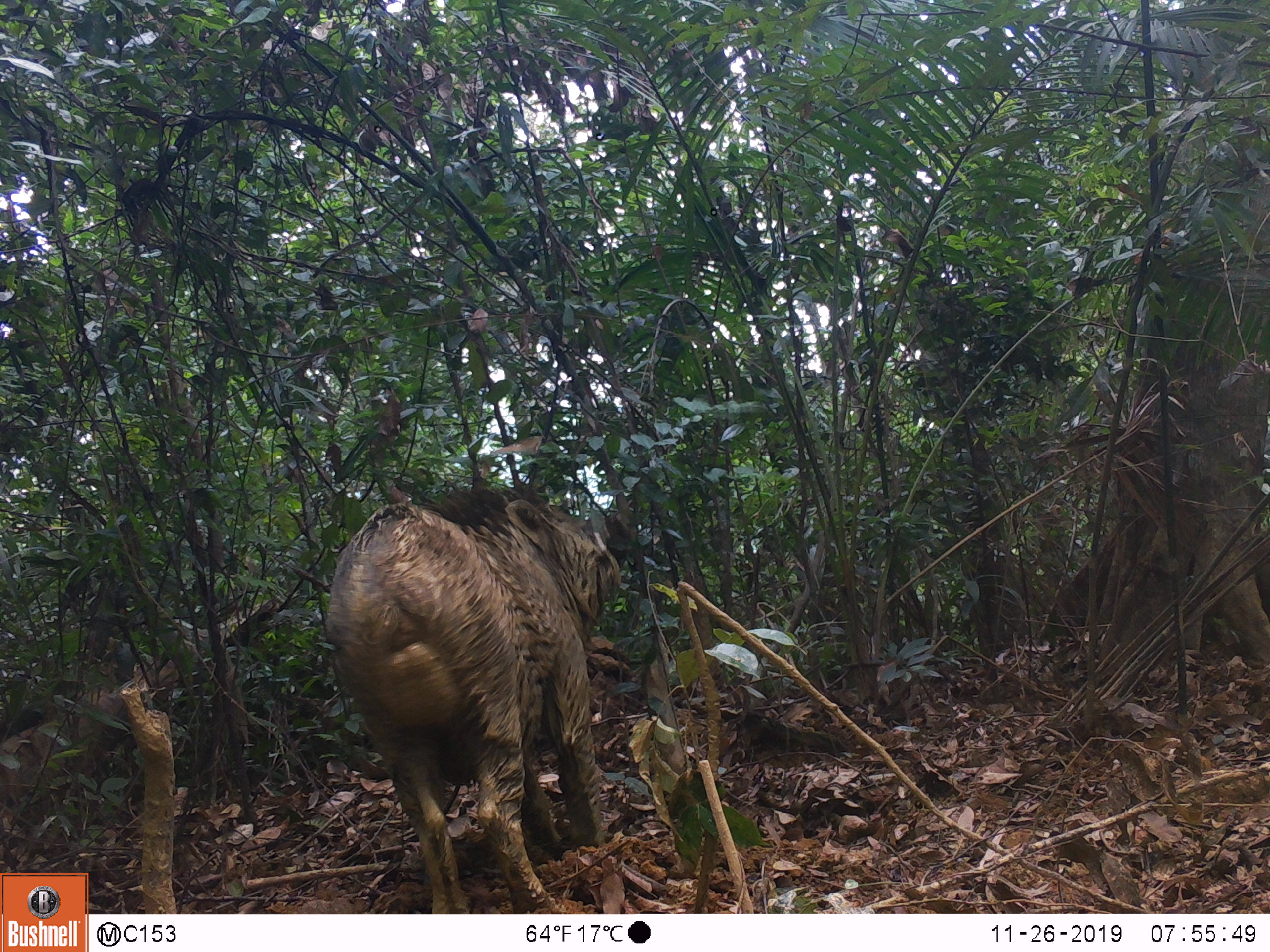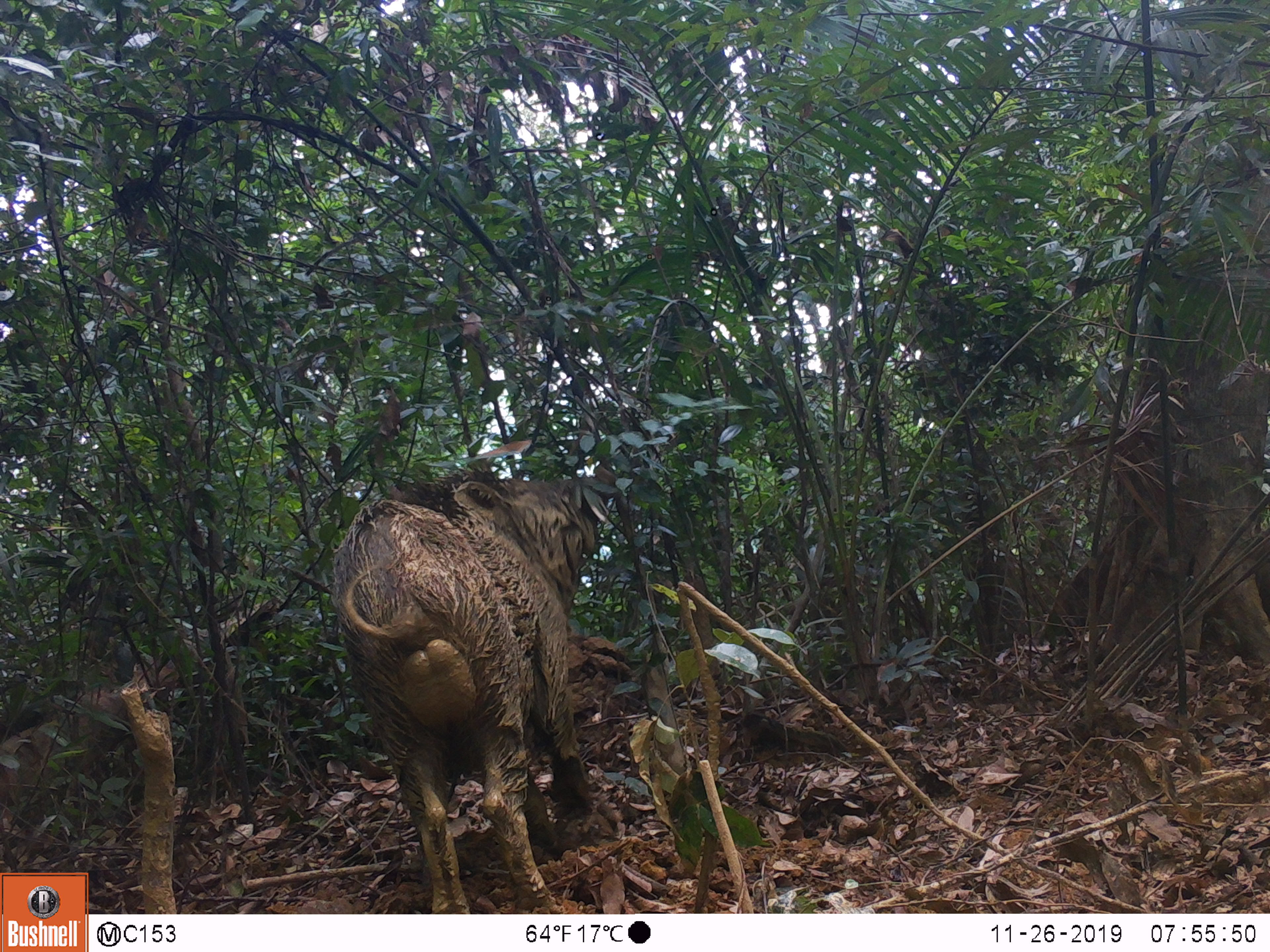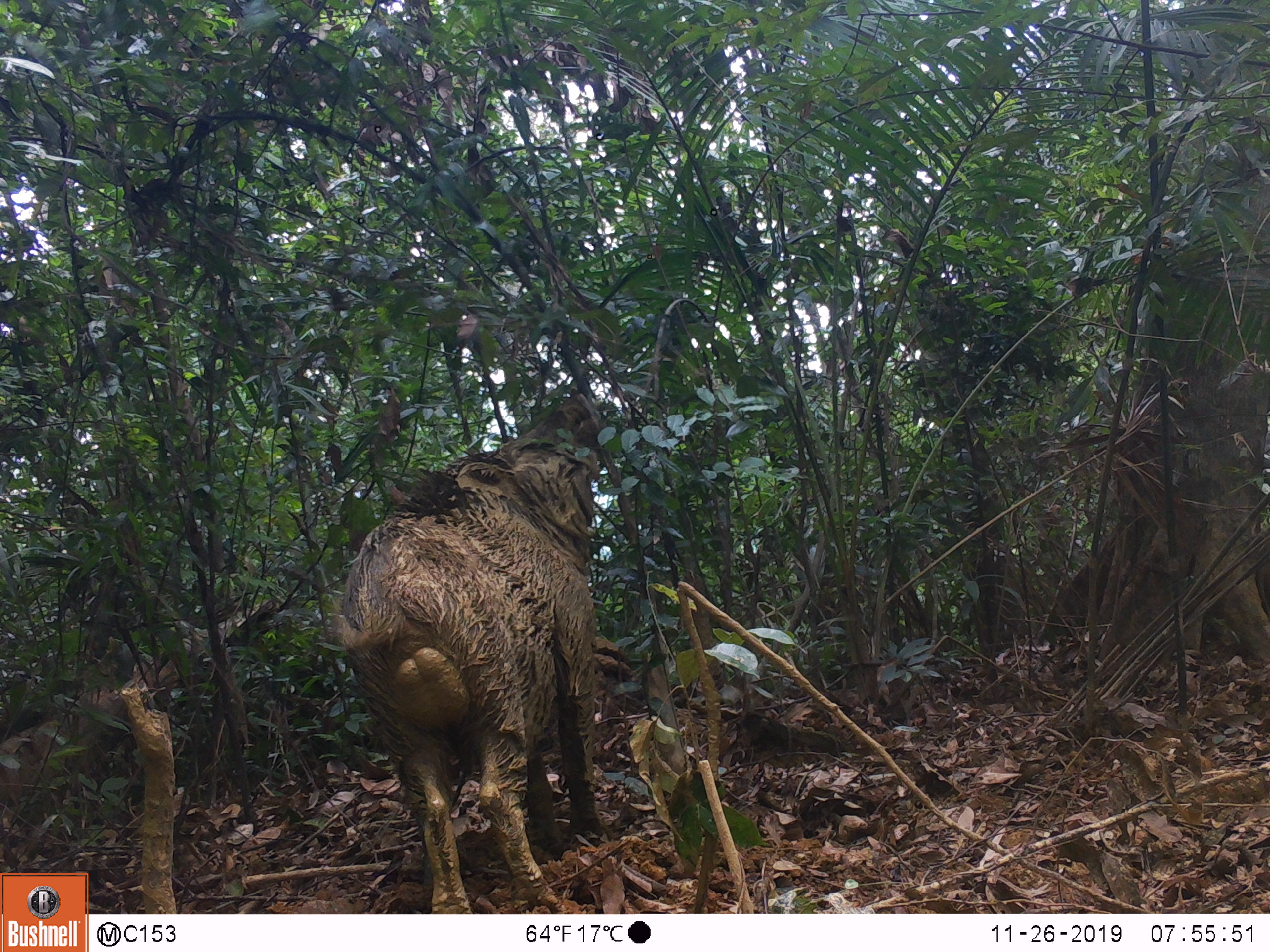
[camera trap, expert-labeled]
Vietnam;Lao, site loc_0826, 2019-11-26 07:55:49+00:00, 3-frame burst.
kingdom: Animalia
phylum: Chordata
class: Mammalia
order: Artiodactyla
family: Suidae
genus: Sus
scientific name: Sus scrofa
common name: eurasian wild pig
Eurasian wild pig (Sus scrofa). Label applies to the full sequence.